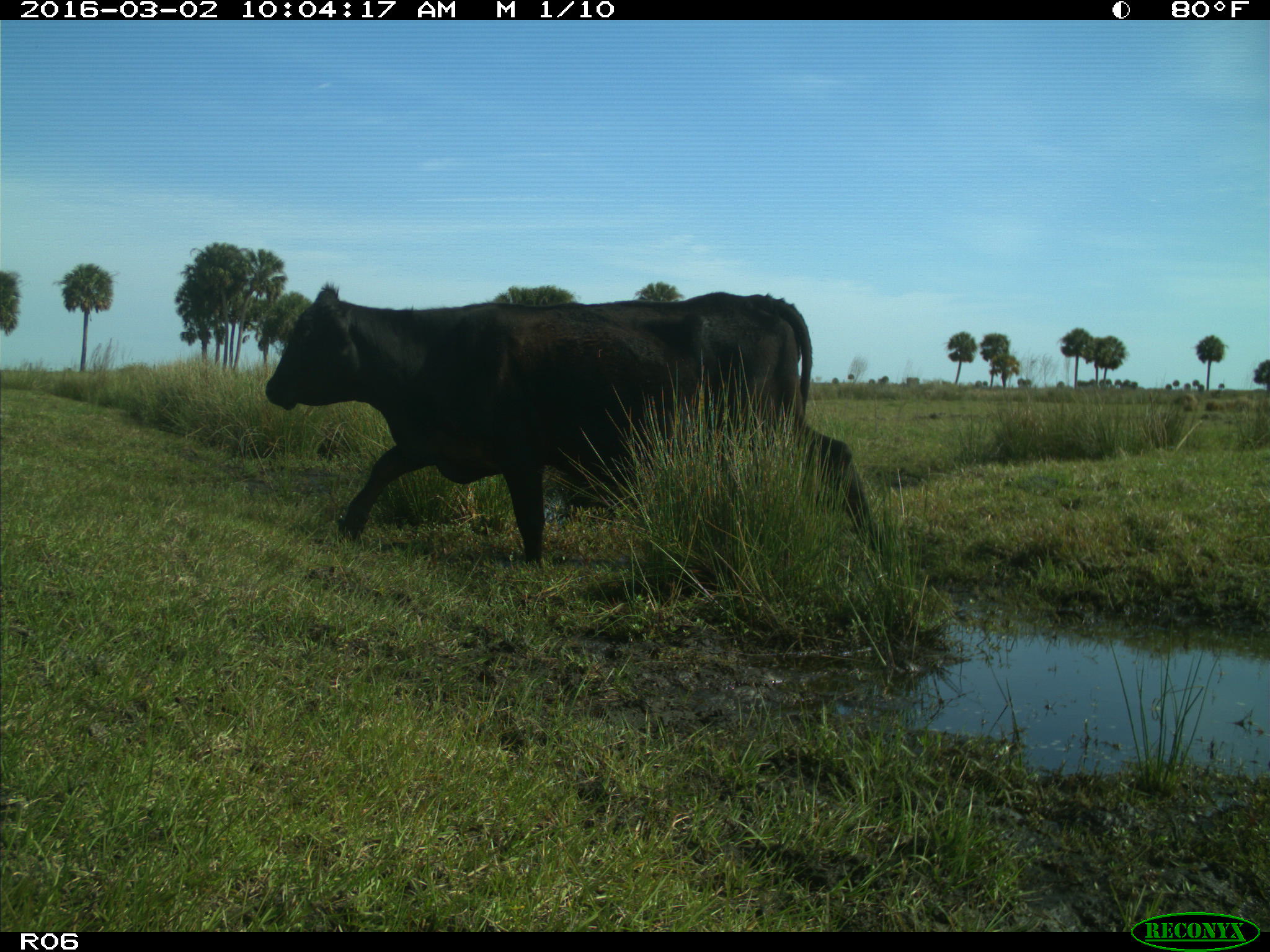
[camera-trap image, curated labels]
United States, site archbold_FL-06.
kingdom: Animalia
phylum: Chordata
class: Mammalia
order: Artiodactyla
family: Bovidae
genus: Bos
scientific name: Bos taurus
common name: domestic cow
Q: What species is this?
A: Bos taurus (domestic cow).